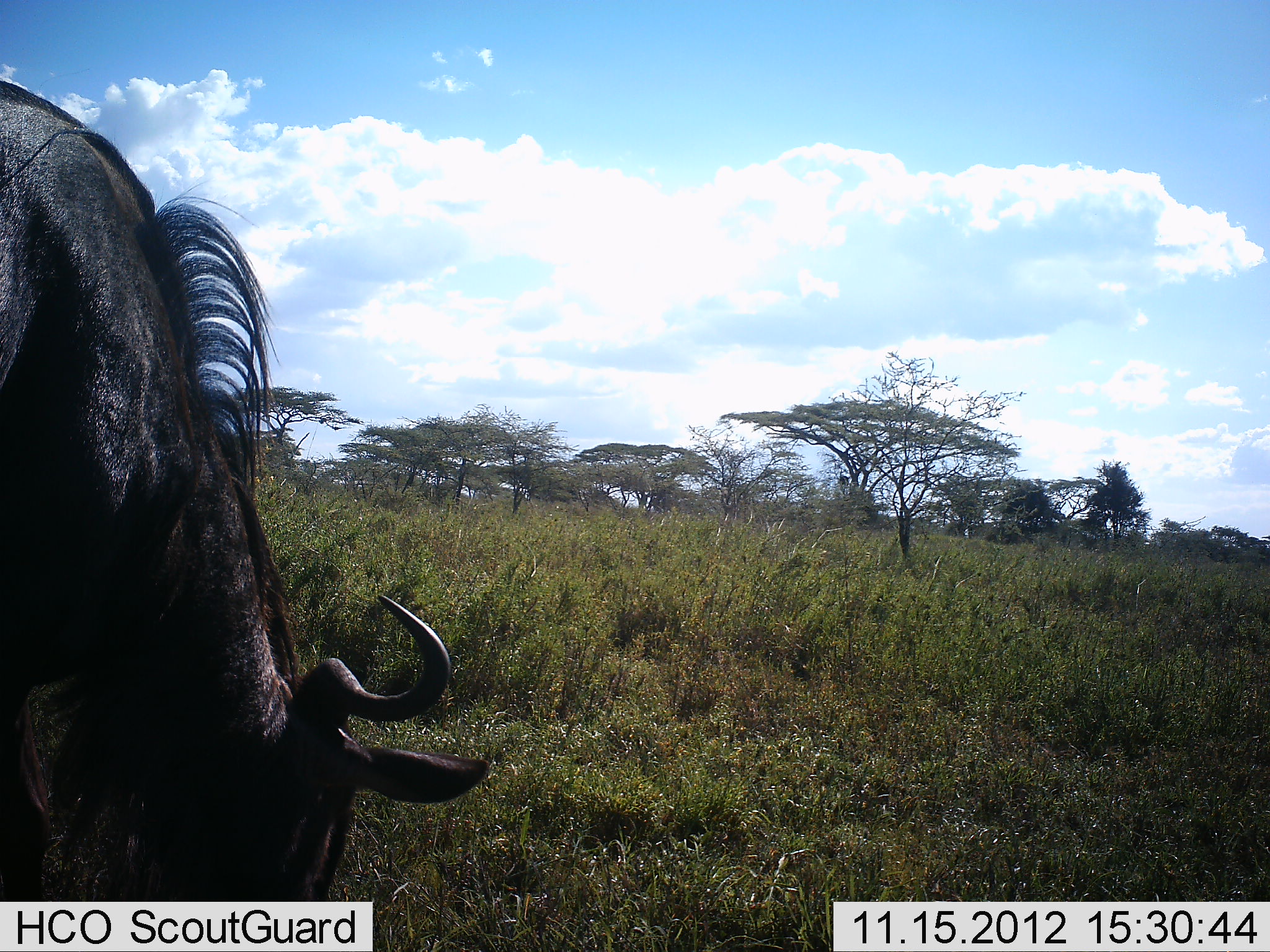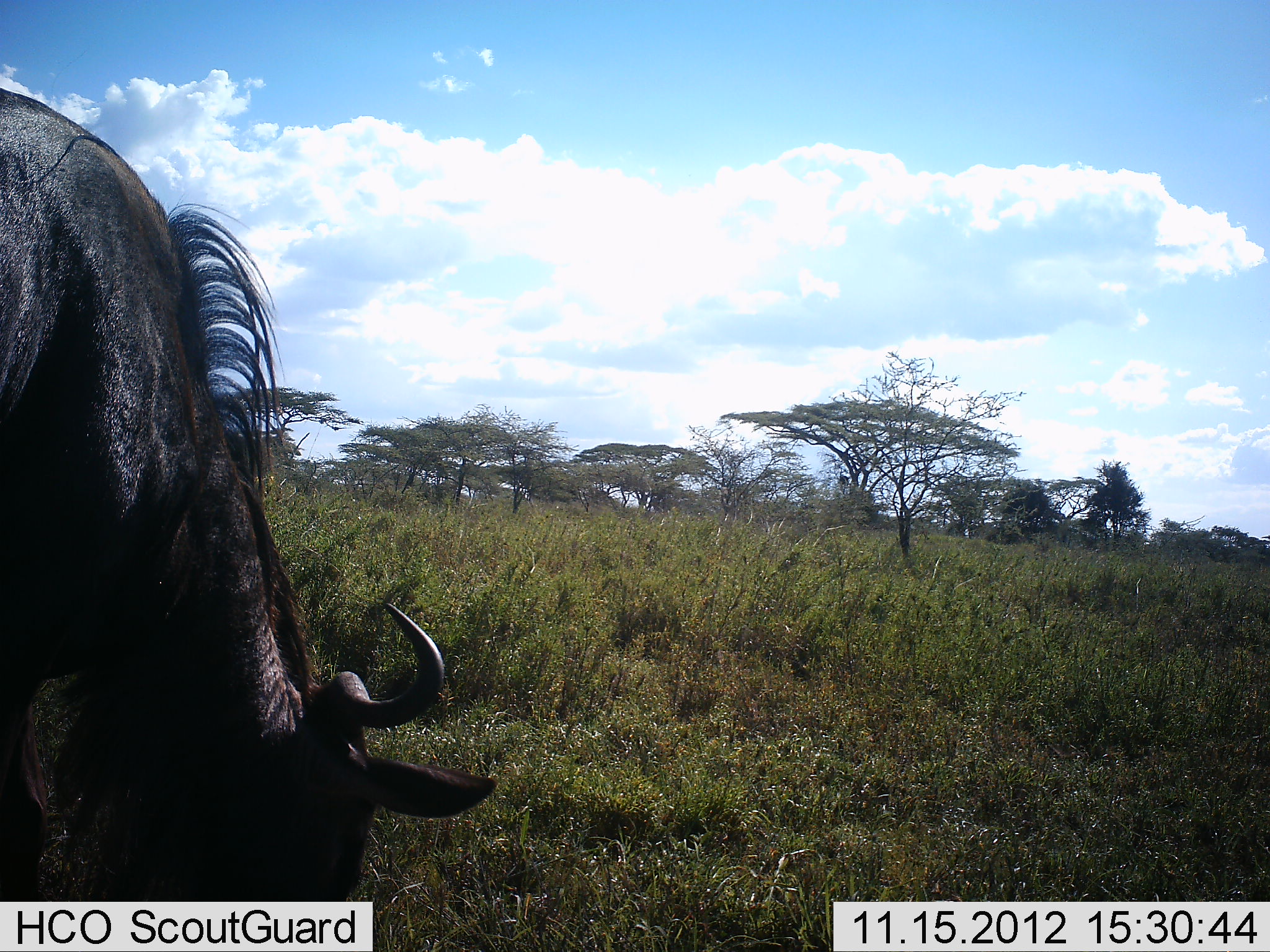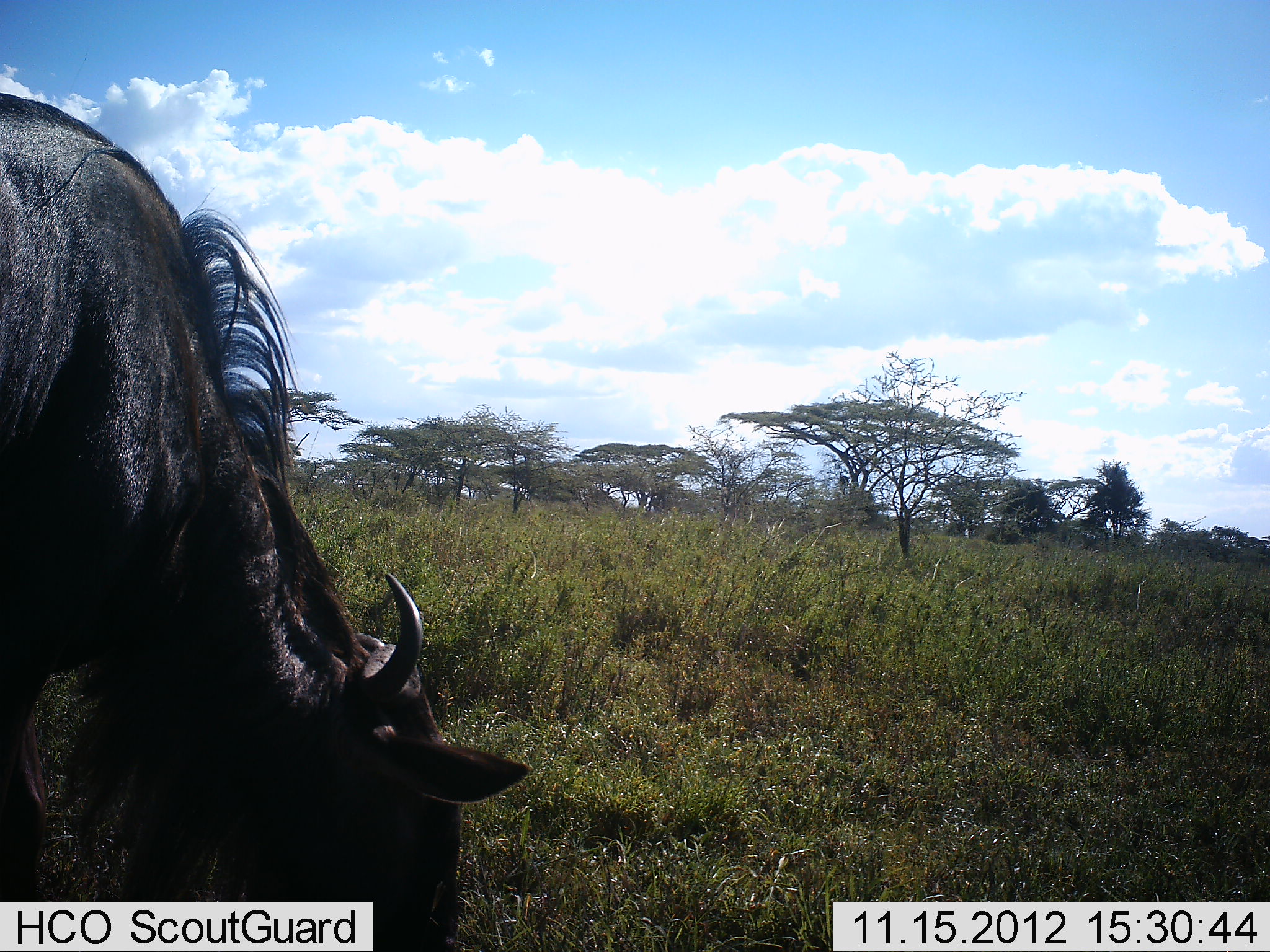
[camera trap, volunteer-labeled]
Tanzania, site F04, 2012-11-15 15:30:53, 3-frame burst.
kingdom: Animalia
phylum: Chordata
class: Mammalia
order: Artiodactyla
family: Bovidae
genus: Connochaetes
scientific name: Connochaetes taurinus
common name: blue wildebeest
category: wildebeest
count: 1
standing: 10%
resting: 0%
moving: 0%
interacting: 0%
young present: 0%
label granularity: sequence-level